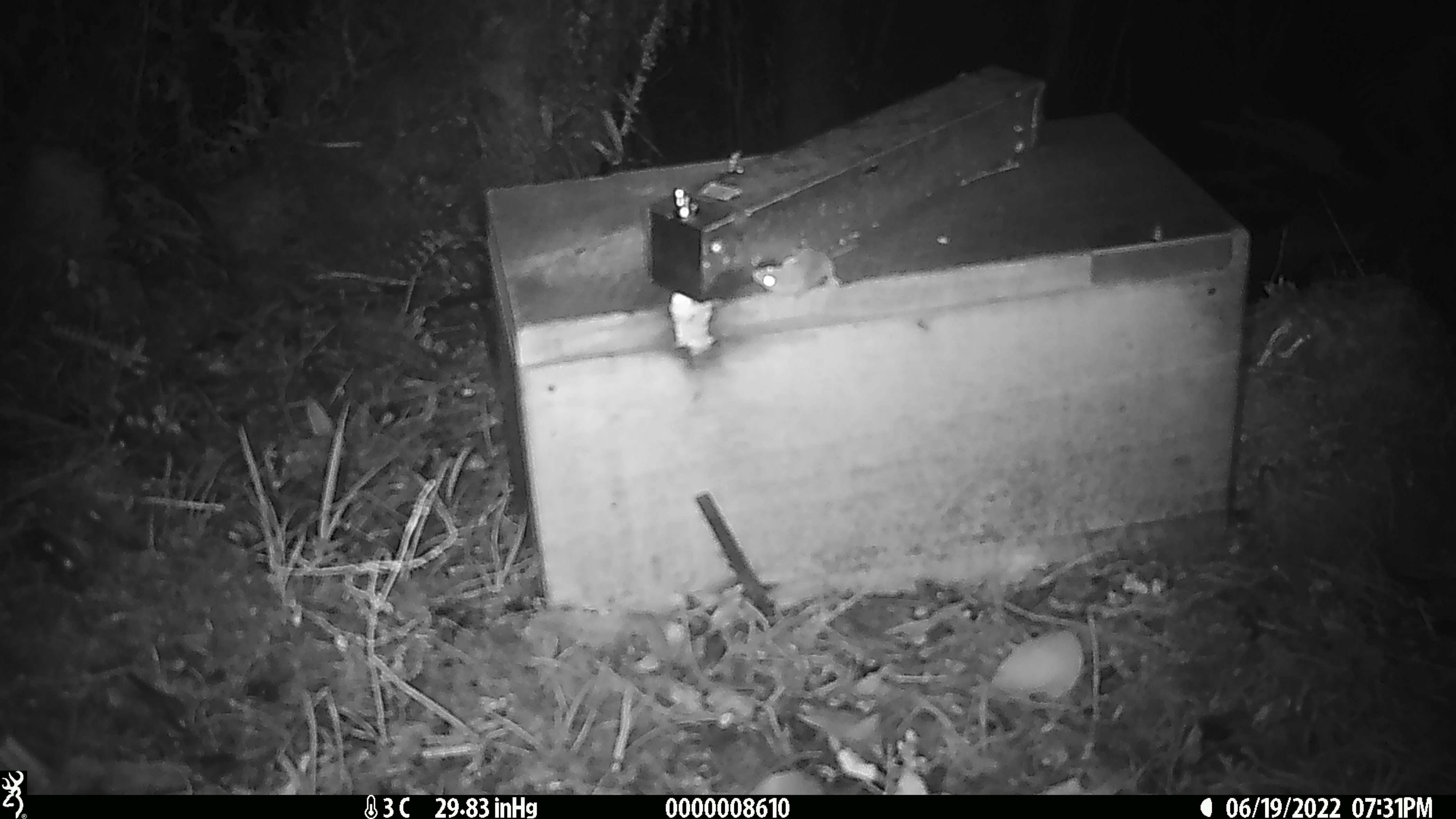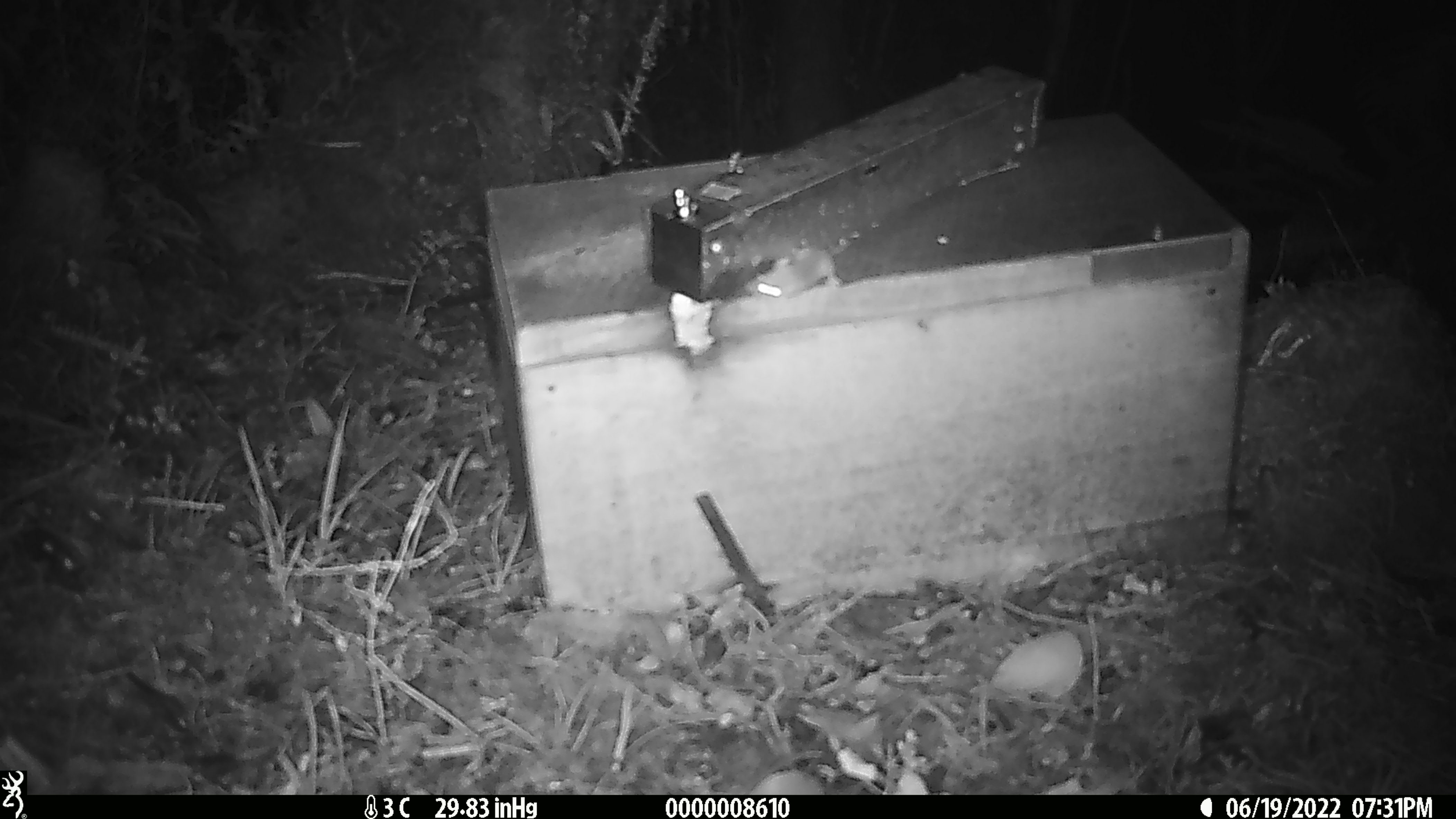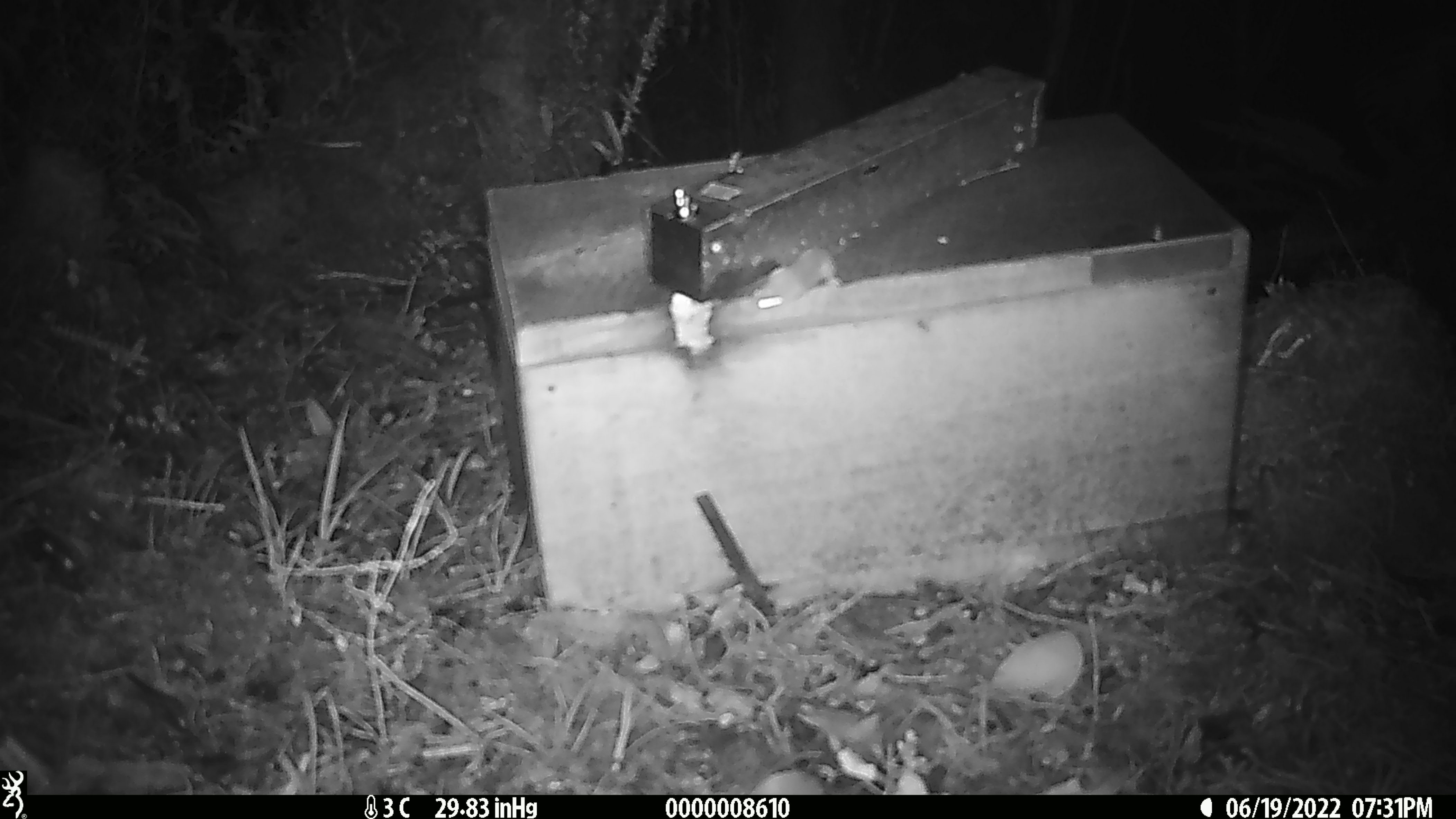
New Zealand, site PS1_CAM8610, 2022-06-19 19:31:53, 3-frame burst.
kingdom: Animalia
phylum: Chordata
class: Mammalia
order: Rodentia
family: Muridae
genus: Mus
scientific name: Mus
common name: mouse